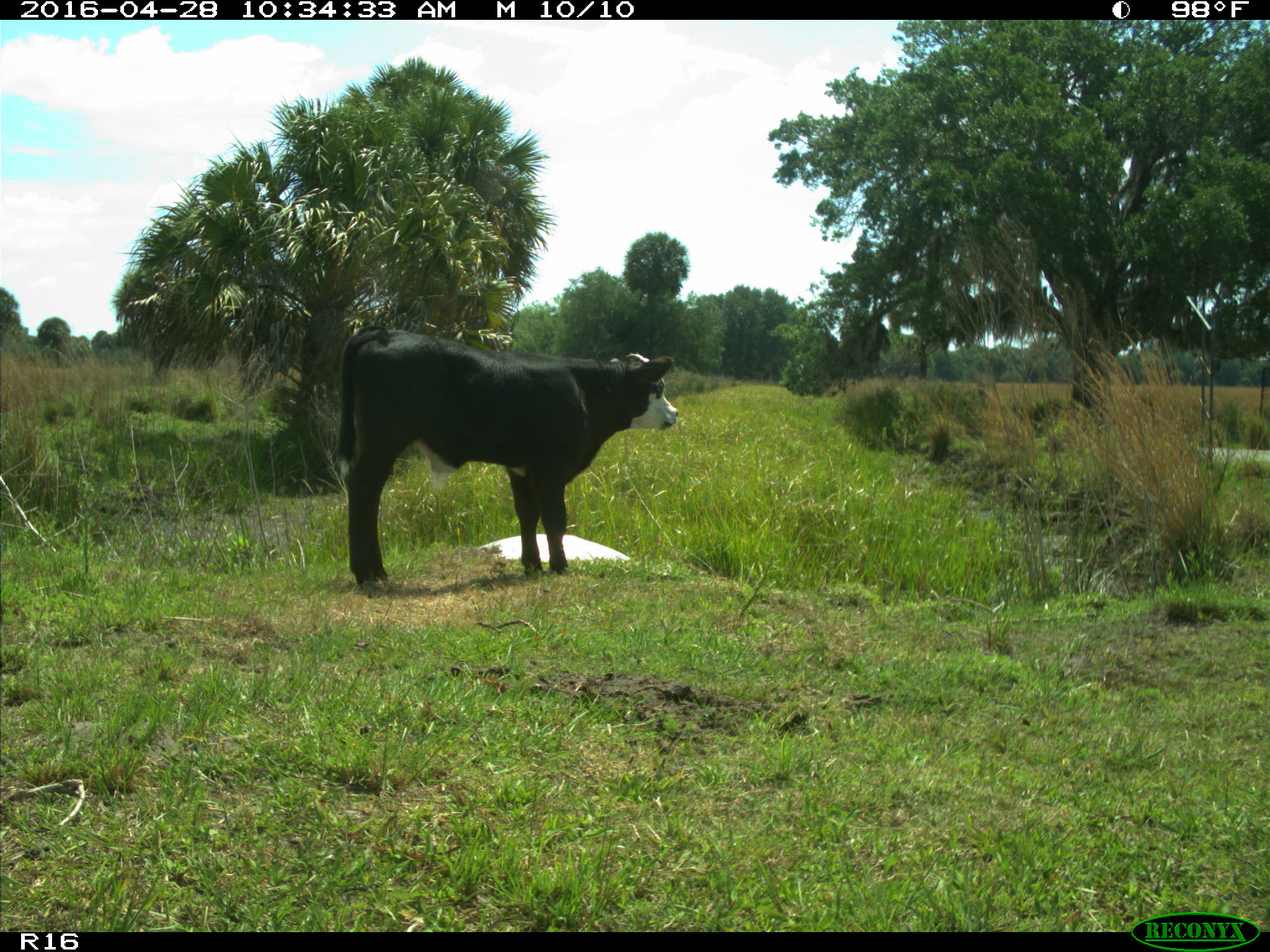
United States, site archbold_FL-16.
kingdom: Animalia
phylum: Chordata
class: Mammalia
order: Artiodactyla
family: Bovidae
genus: Bos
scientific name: Bos taurus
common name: domestic cow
Bos taurus (domestic cow).